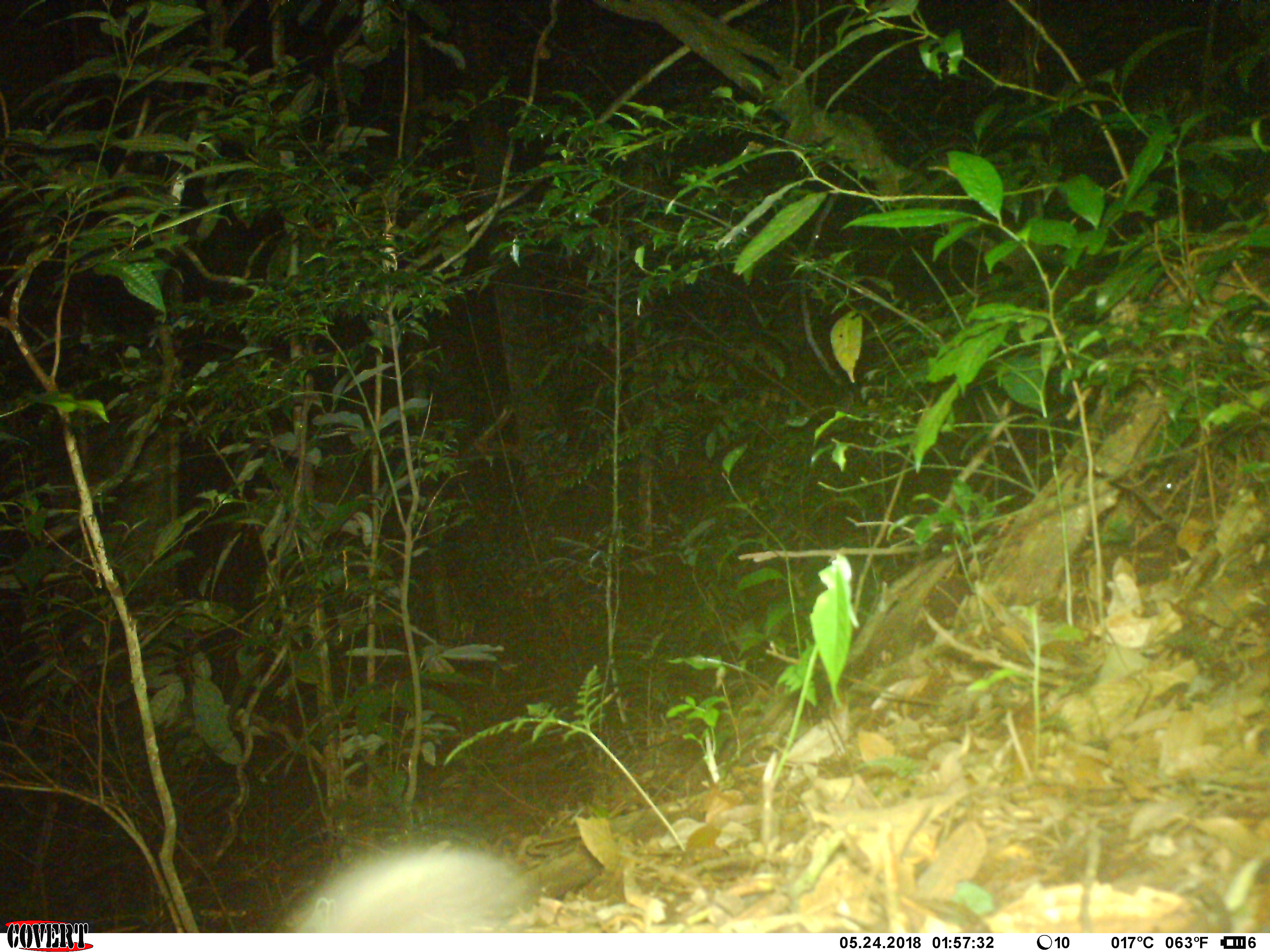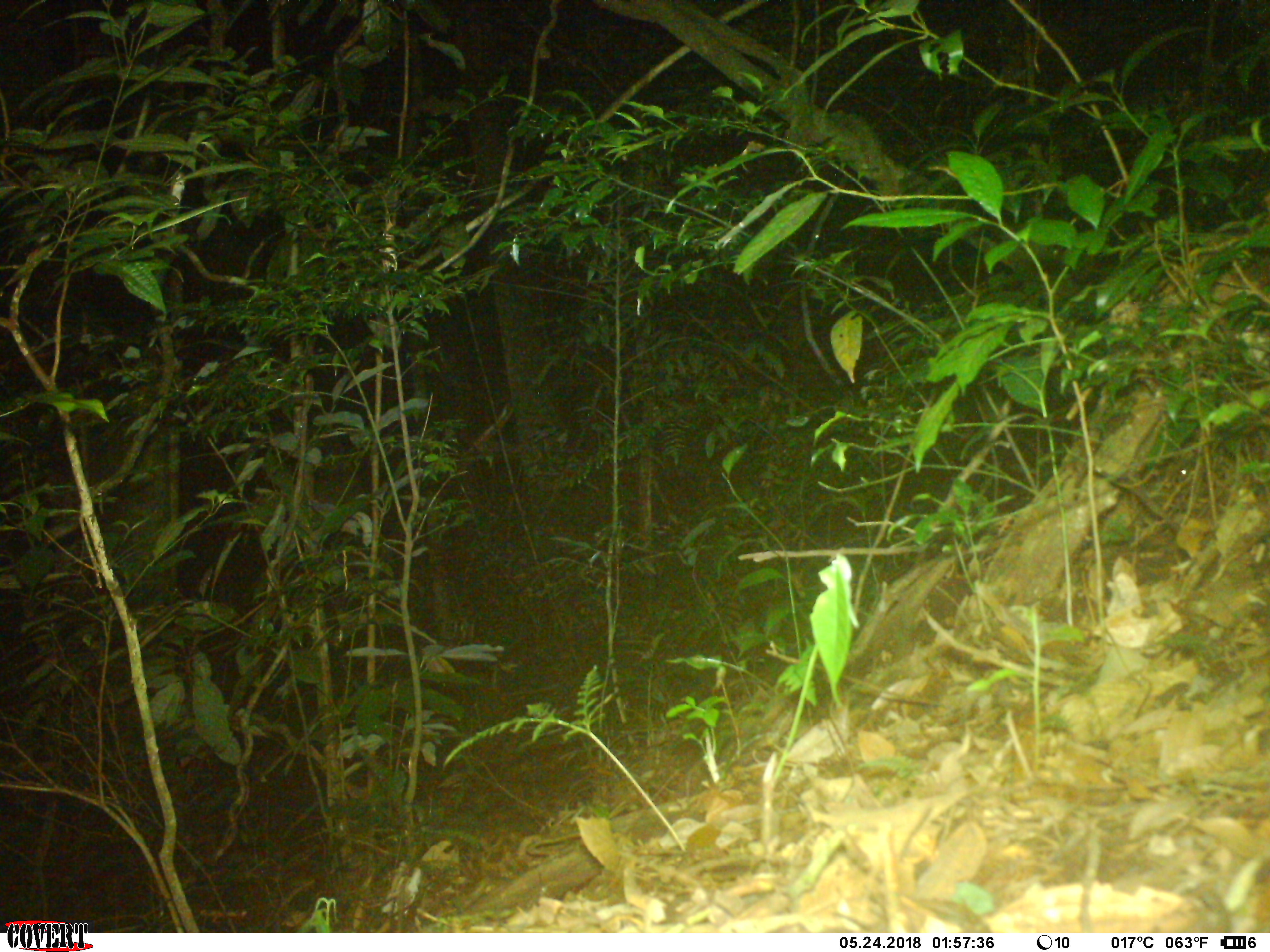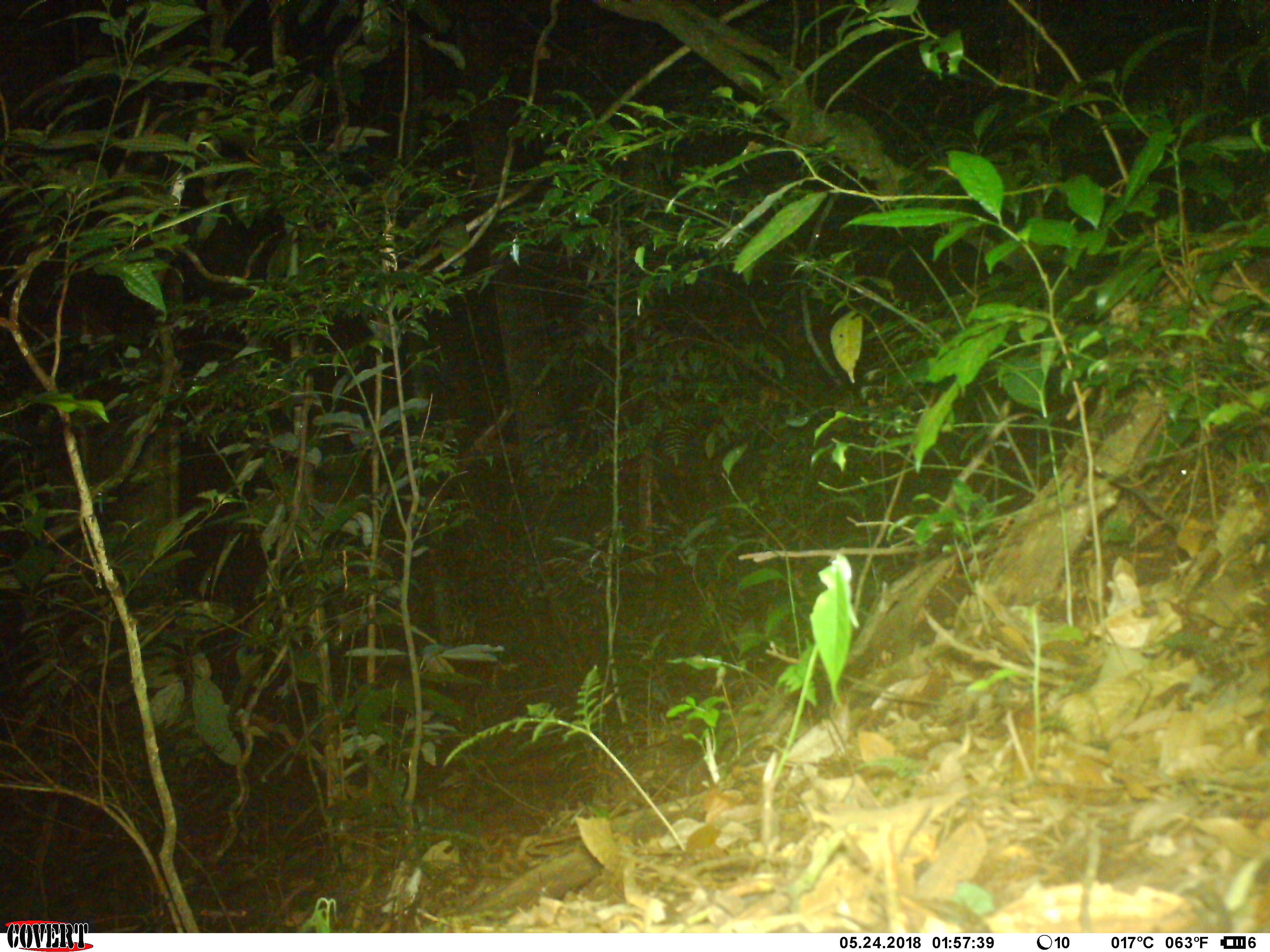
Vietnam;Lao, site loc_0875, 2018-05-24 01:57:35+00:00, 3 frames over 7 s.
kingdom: Animalia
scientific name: Animalia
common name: animal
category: unidentified animal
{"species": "unidentified animal (animal) (Animalia)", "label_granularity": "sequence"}